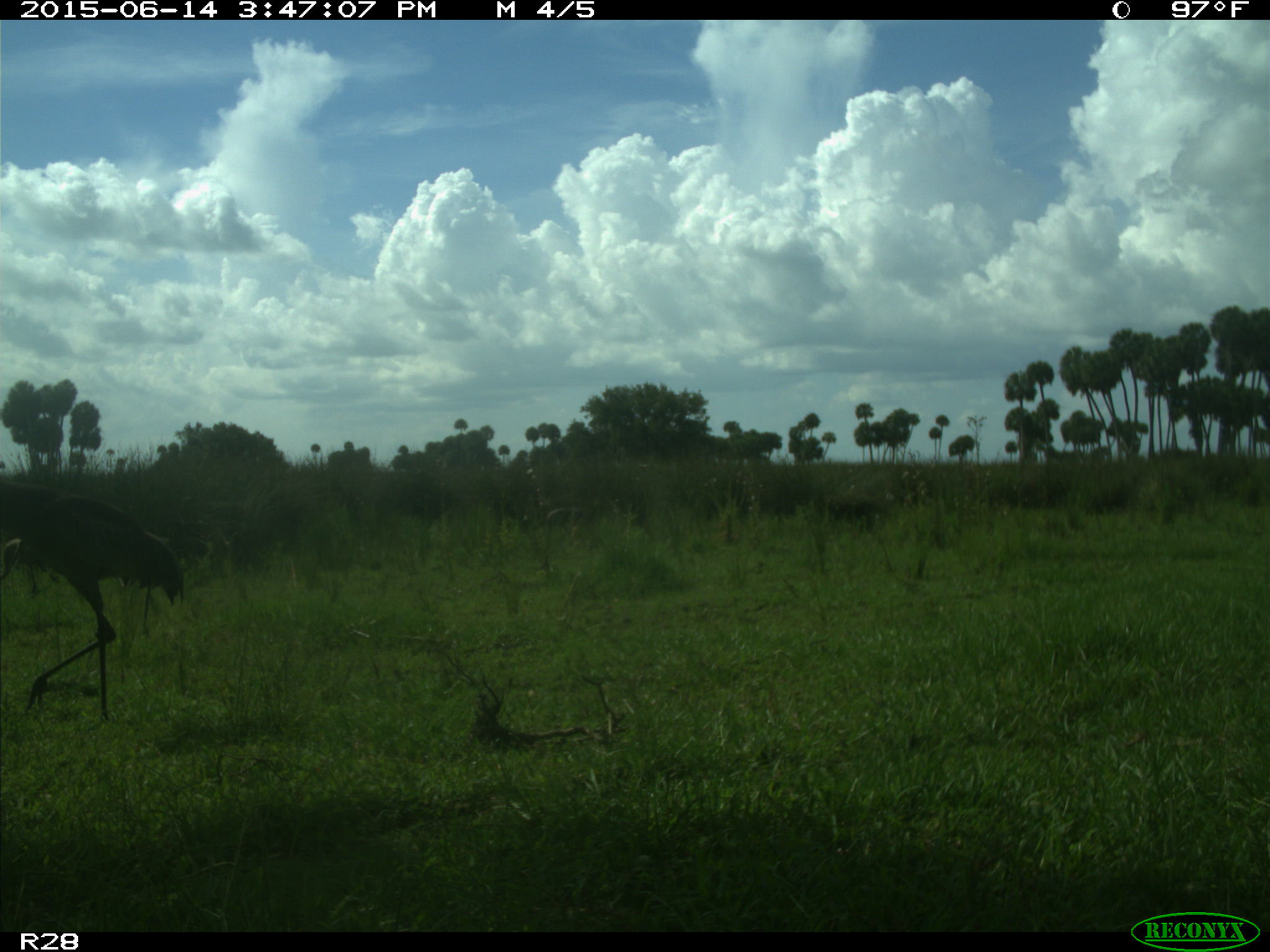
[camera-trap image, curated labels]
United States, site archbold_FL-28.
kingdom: Animalia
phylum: Chordata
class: Aves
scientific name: Aves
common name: birds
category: unidentified bird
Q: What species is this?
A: Unidentified bird (birds) (Aves).